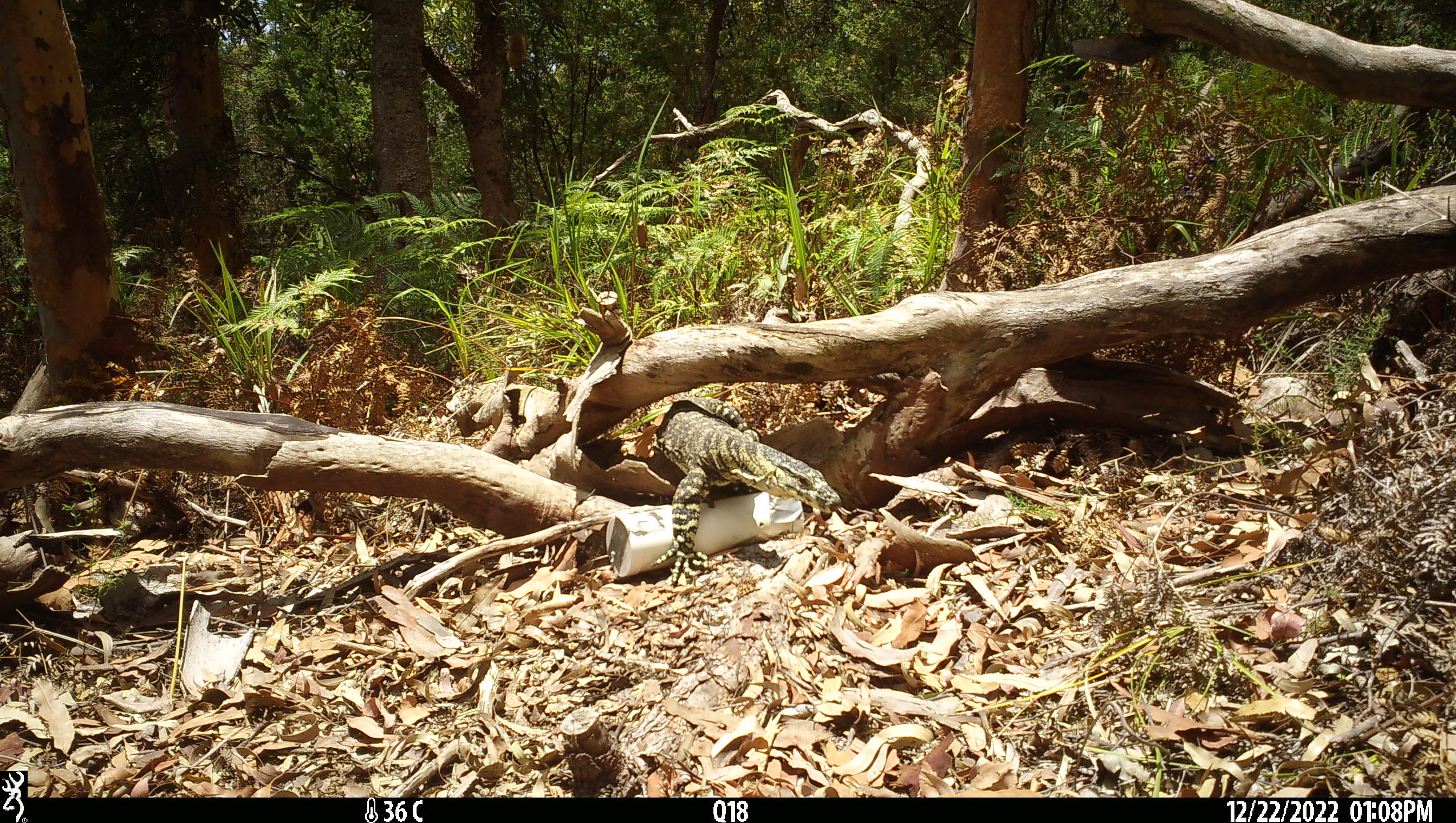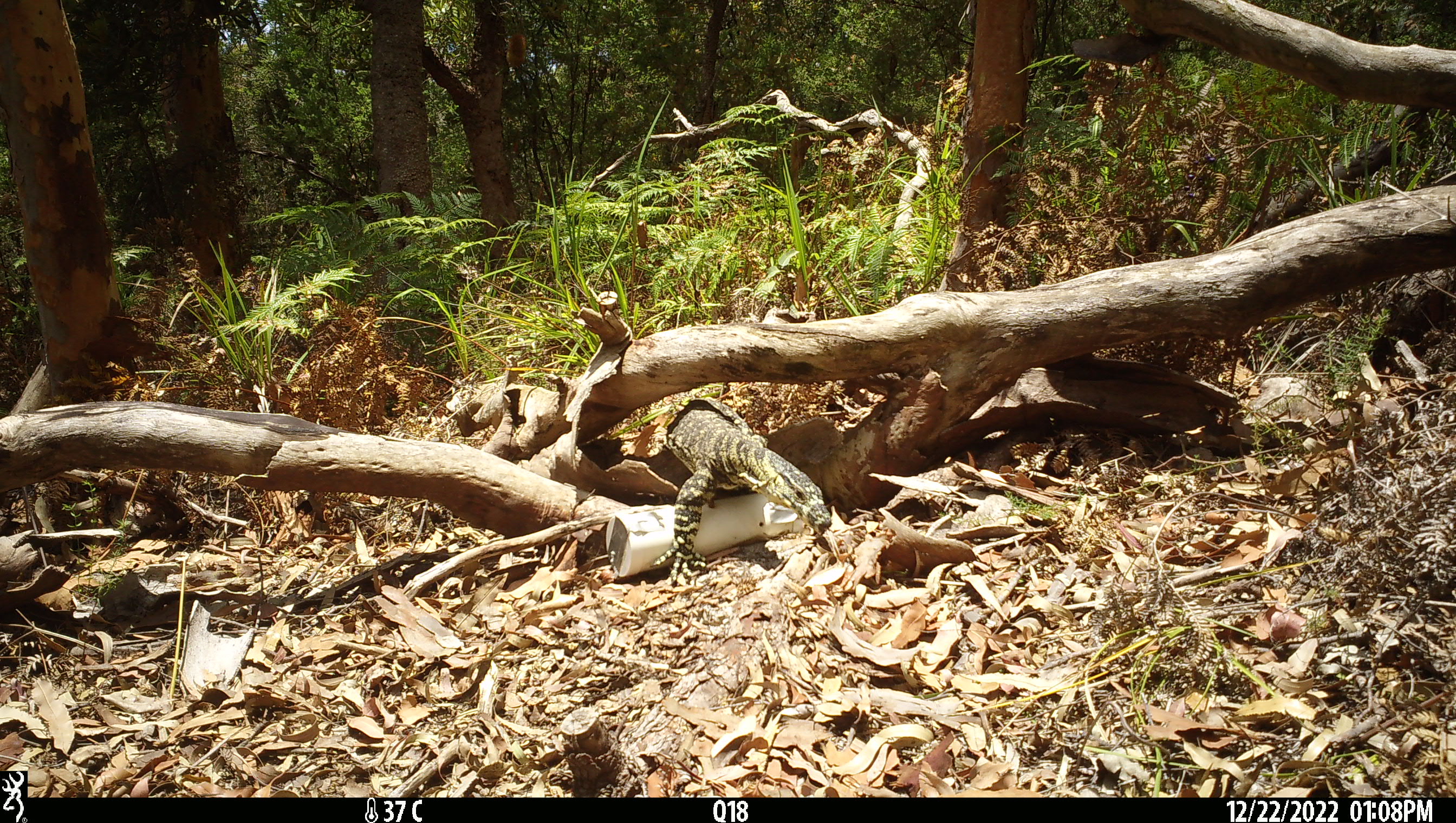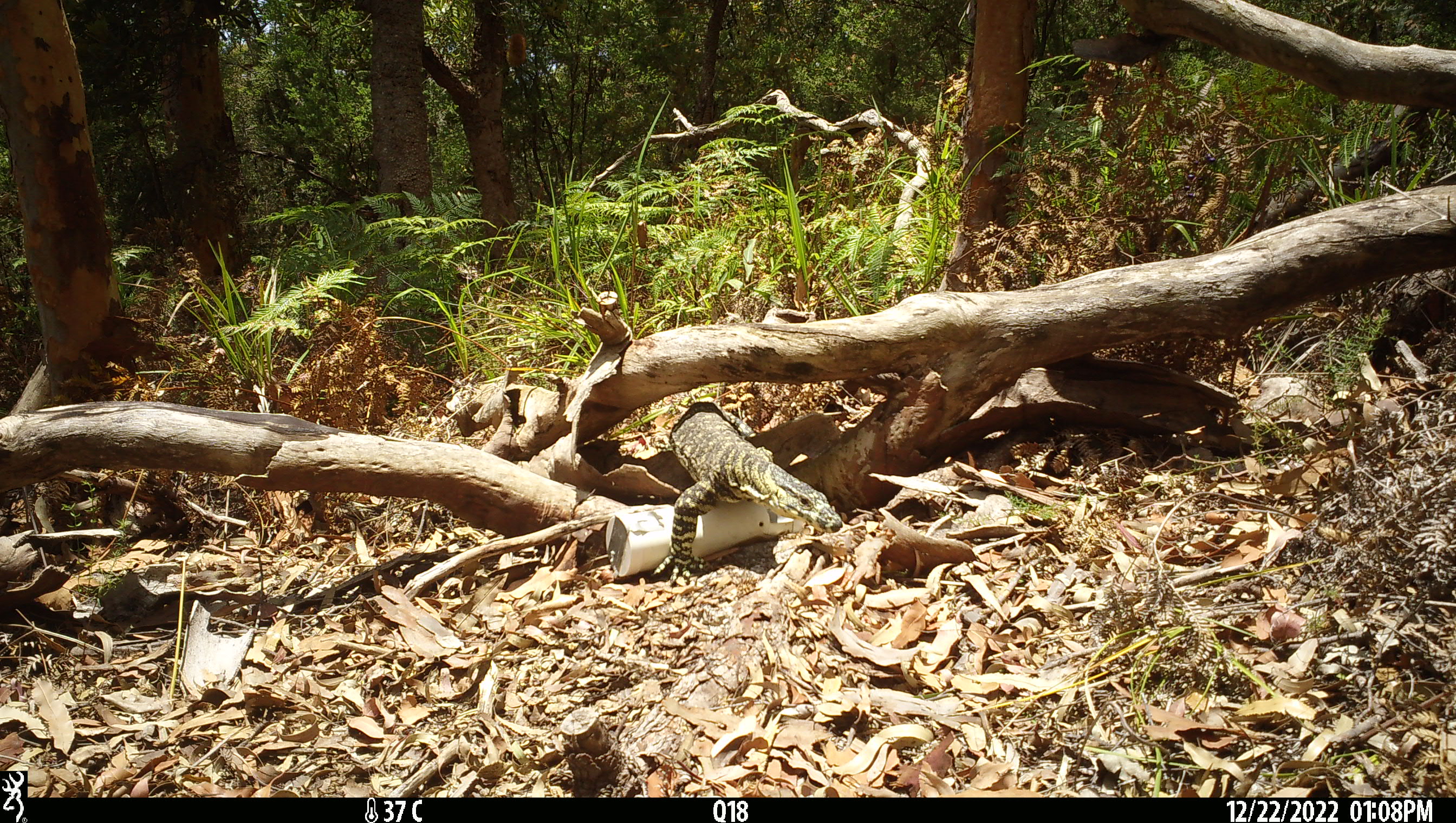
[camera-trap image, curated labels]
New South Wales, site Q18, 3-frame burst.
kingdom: Animalia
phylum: Chordata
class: Reptilia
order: Squamata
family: Varanidae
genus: Varanus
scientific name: Varanus varius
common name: lace monitor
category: goanna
Goanna (lace monitor) (Varanus varius).